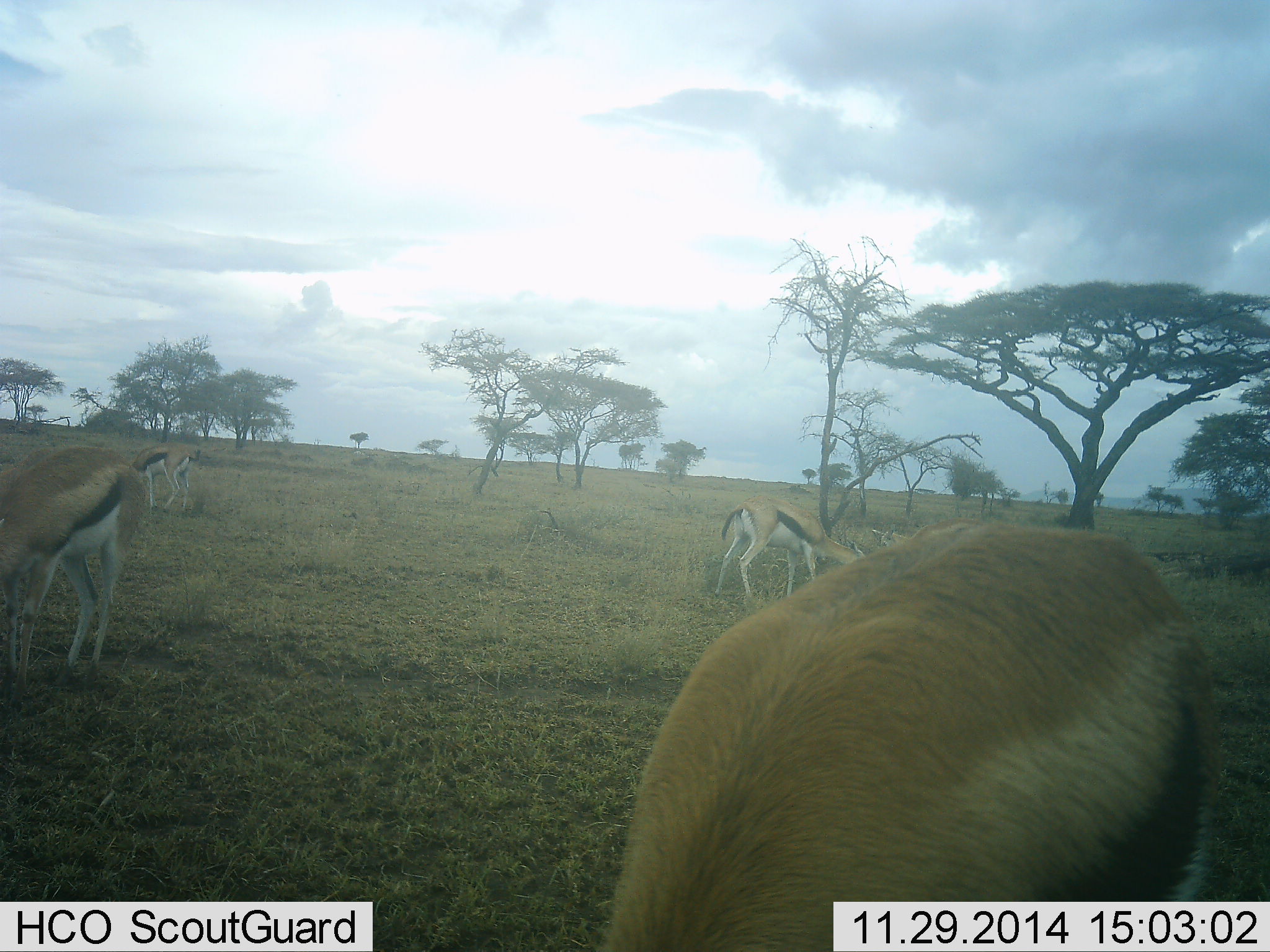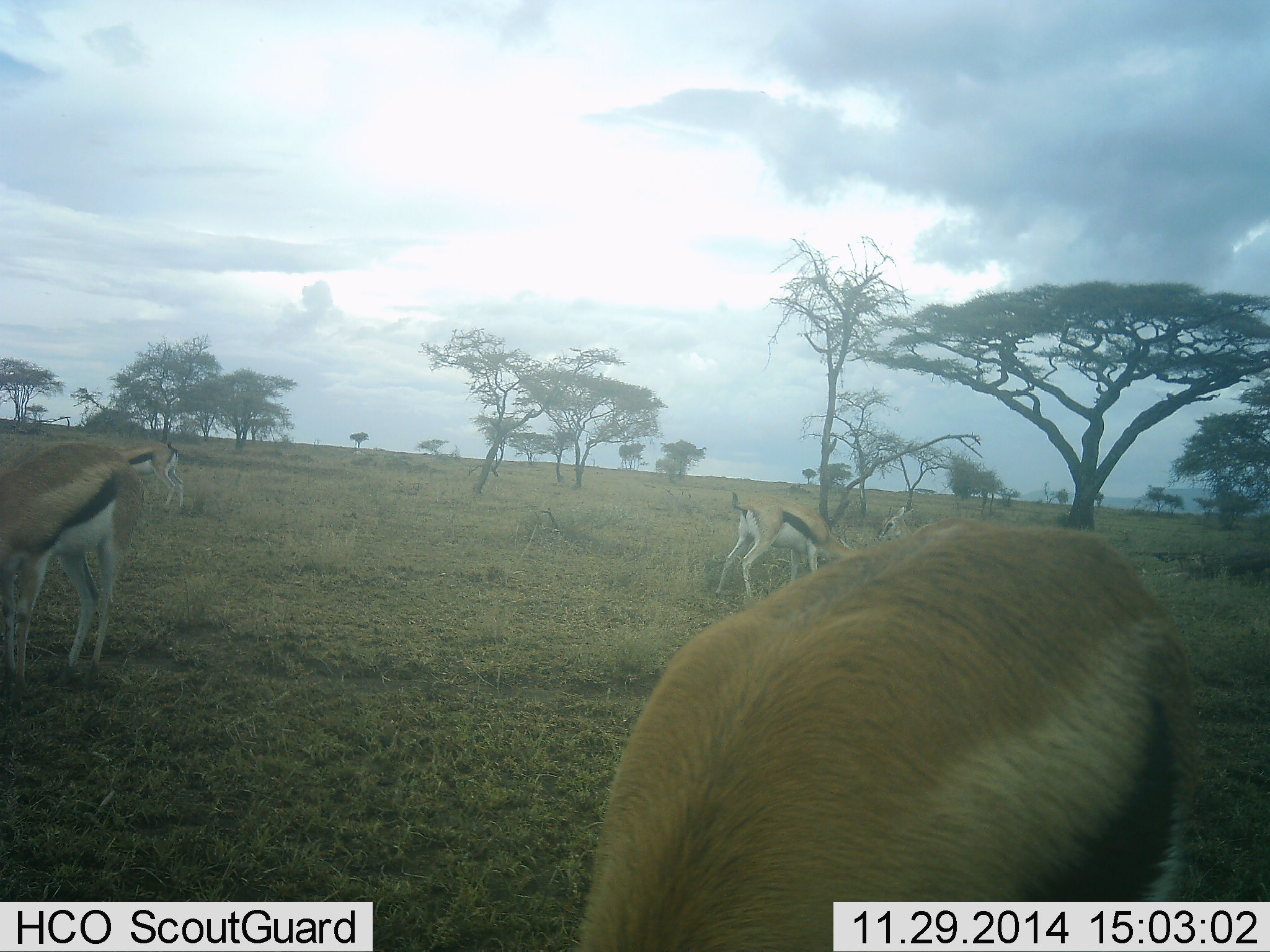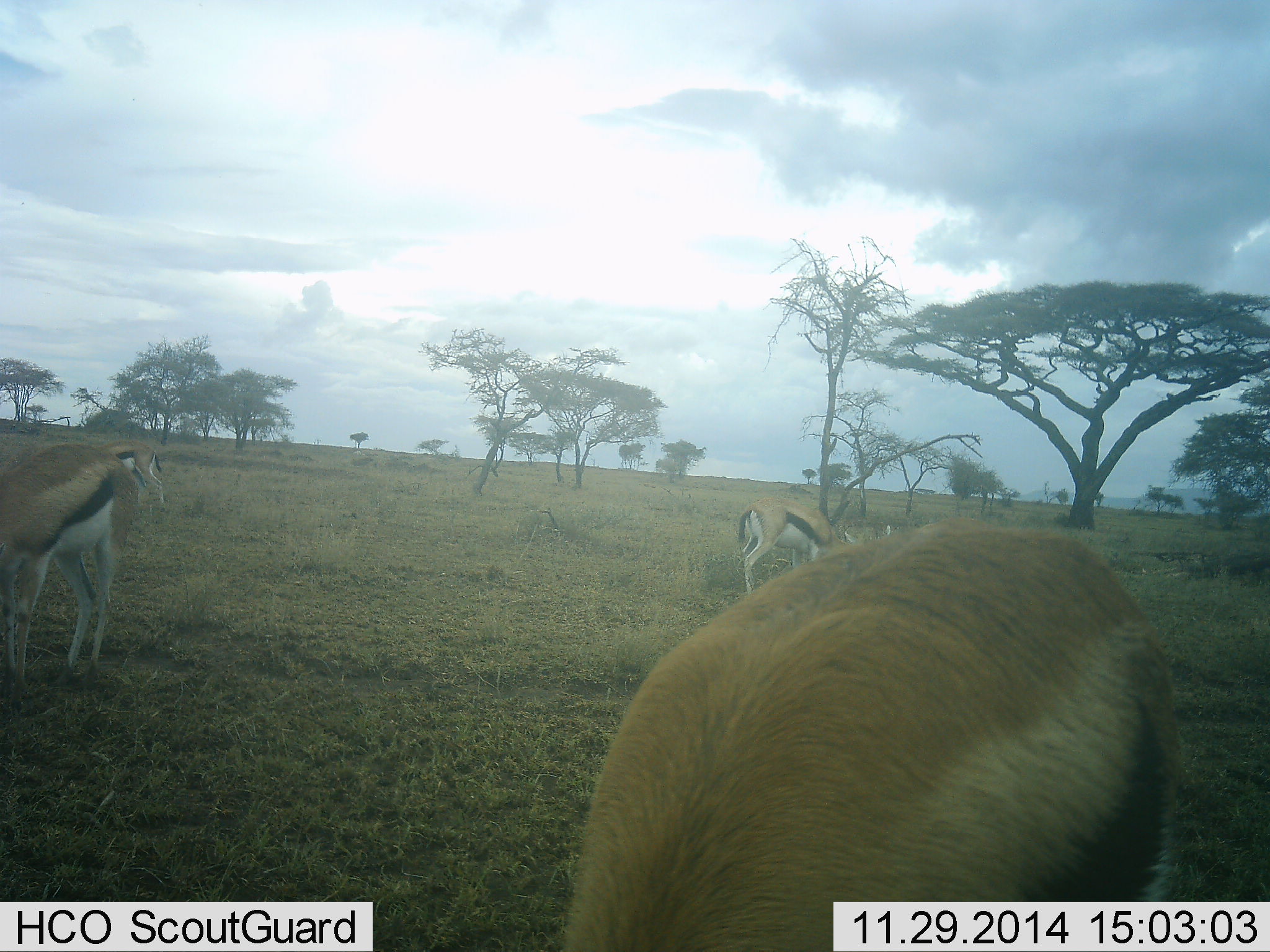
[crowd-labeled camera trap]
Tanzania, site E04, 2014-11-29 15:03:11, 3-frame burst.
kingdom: Animalia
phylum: Chordata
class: Mammalia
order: Artiodactyla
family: Bovidae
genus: Eudorcas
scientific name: Eudorcas thomsonii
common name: thomson's gazelle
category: gazellethomsons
Gazellethomsons (thomson's gazelle) (Eudorcas thomsonii), count 5. Behavior (volunteer vote fractions): standing 42%, resting 0%, moving 8%, interacting 0%. Young present (vote fraction): 0%. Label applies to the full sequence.